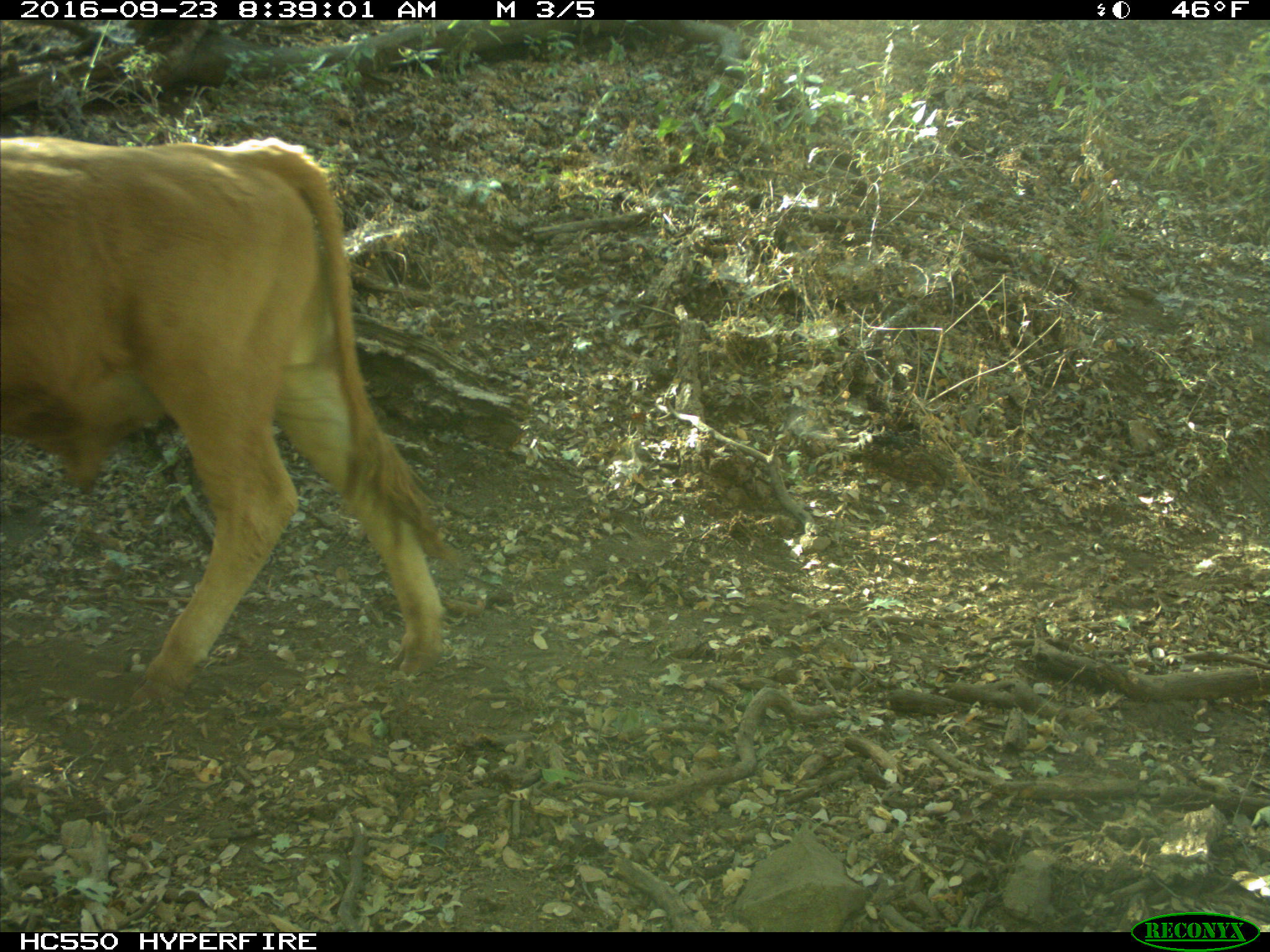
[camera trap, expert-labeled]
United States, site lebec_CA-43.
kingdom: Animalia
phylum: Chordata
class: Mammalia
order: Artiodactyla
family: Bovidae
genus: Bos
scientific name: Bos taurus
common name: domestic cow